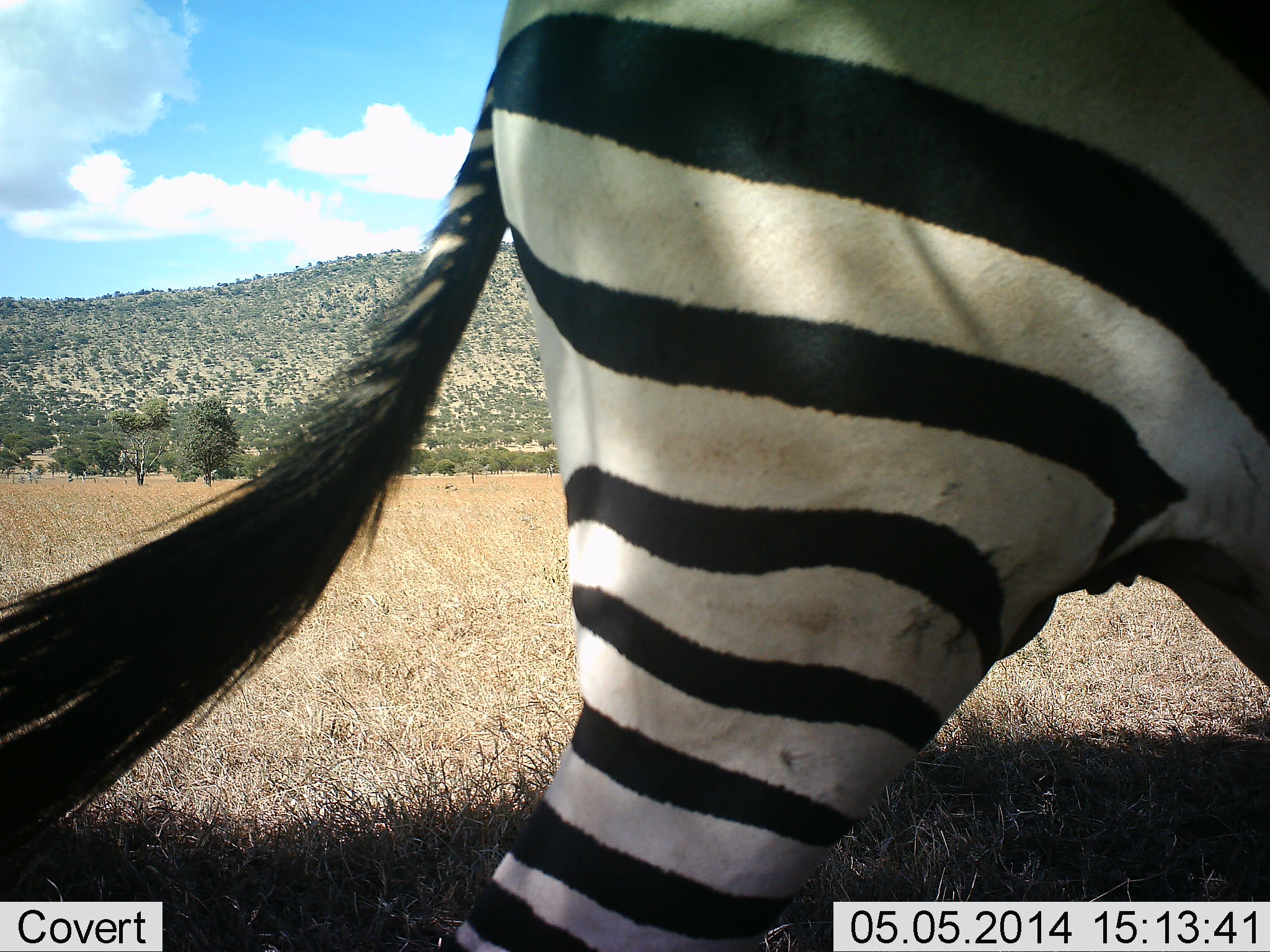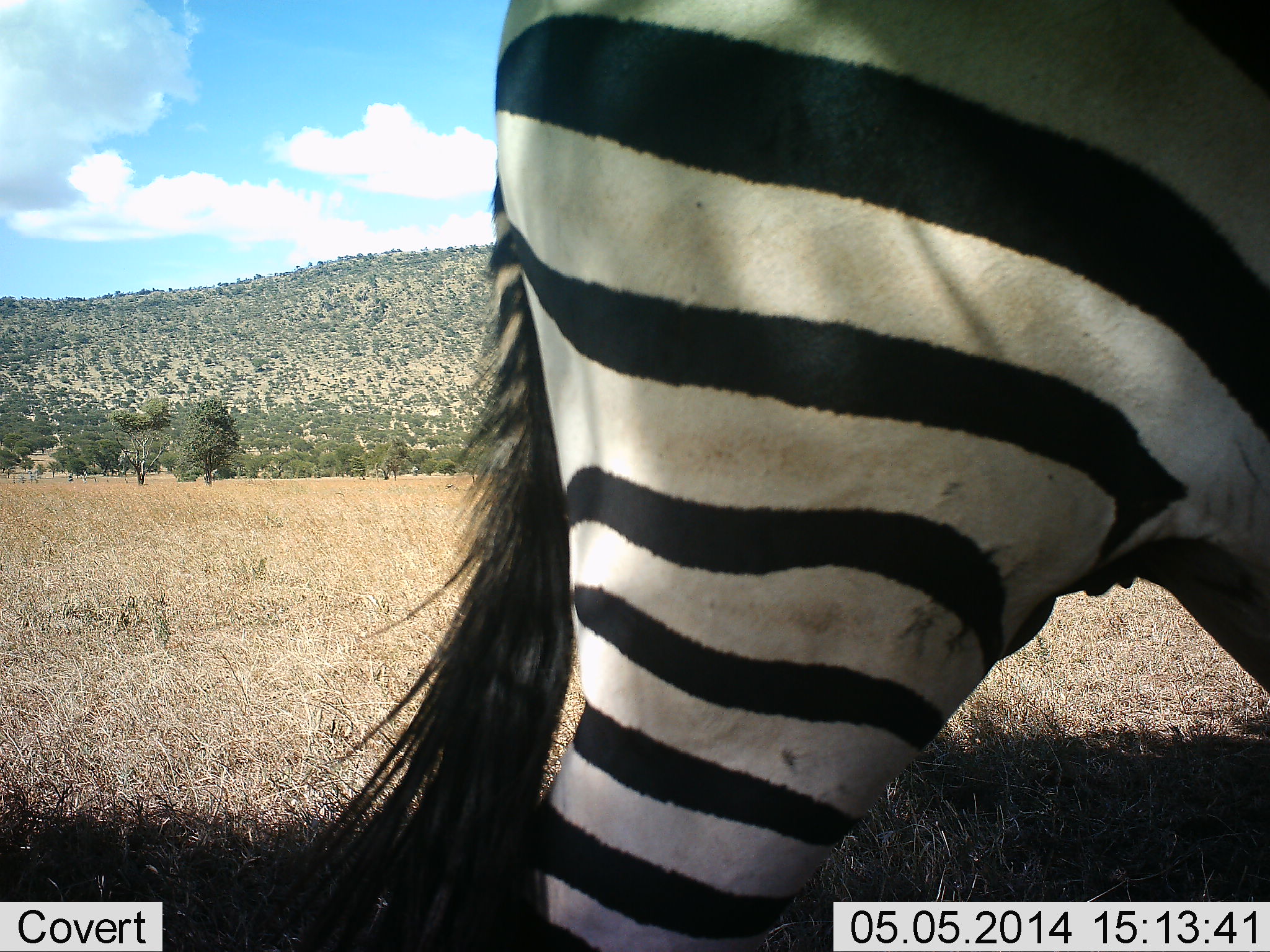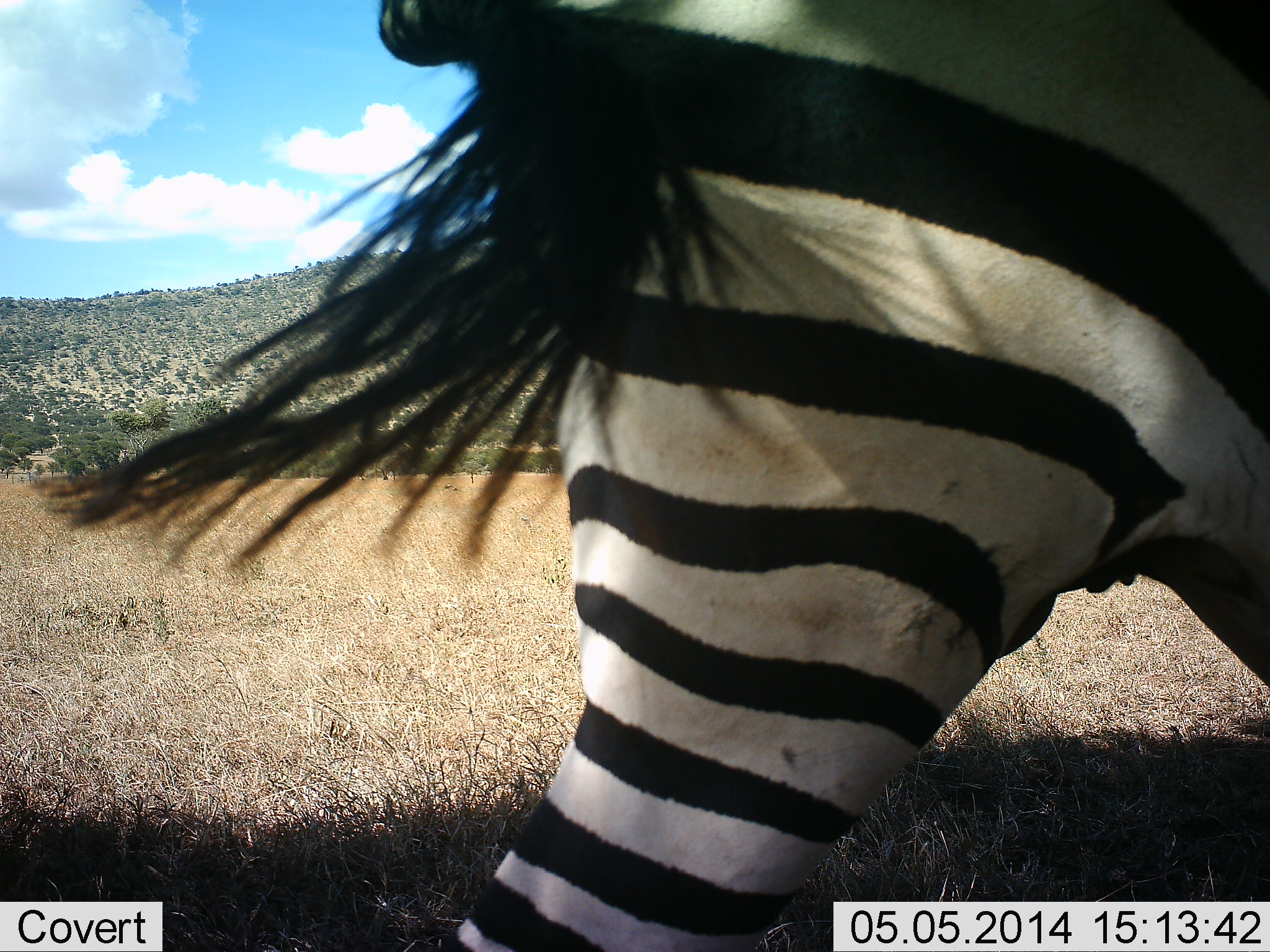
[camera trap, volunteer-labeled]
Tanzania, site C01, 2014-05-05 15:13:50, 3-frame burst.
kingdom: Animalia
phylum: Chordata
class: Mammalia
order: Perissodactyla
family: Equidae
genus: Equus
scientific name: Equus quagga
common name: plains zebra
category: zebra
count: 1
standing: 100%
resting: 0%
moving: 0%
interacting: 0%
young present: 0%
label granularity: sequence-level